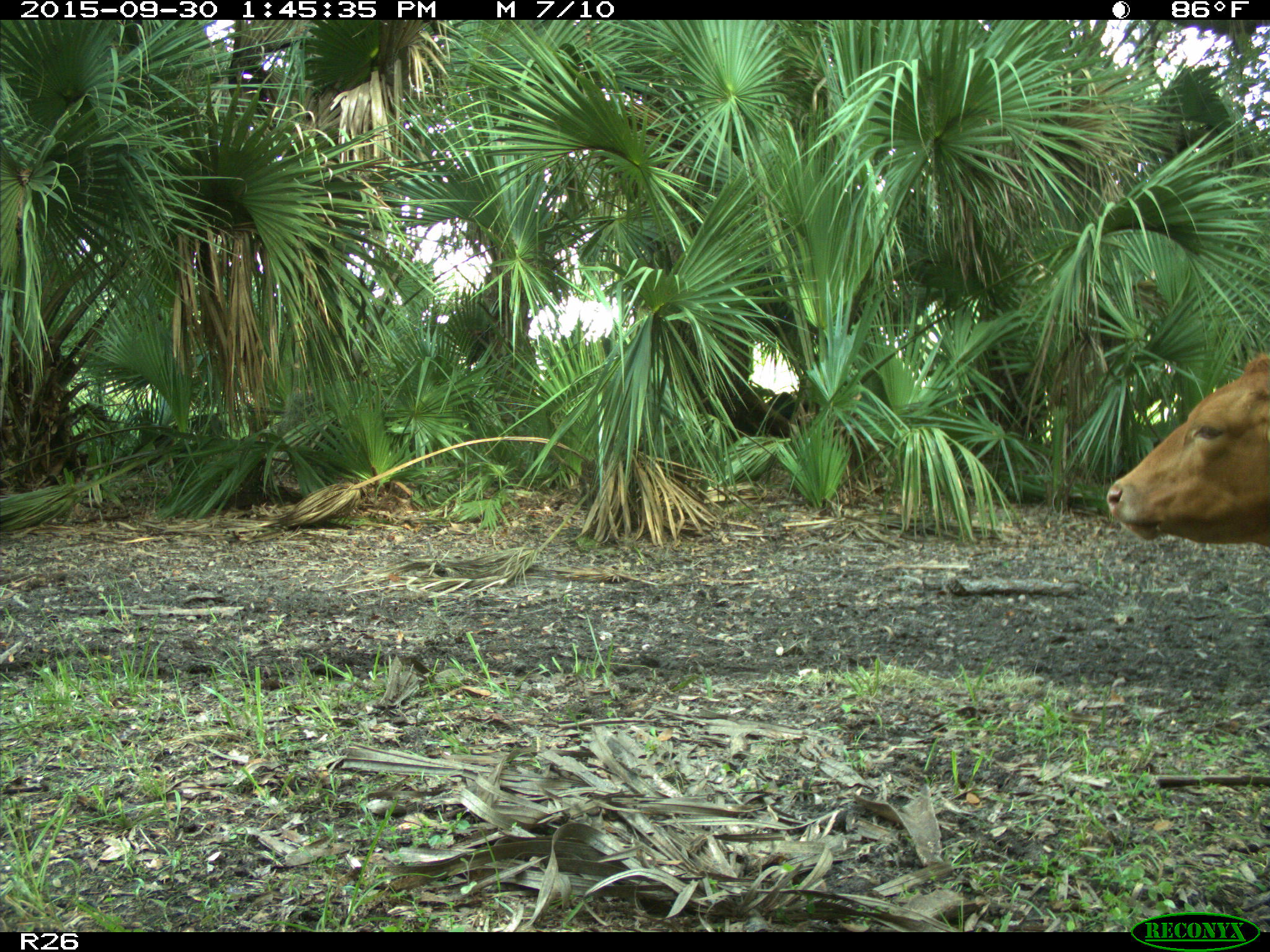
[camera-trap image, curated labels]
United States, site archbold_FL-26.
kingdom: Animalia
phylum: Chordata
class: Mammalia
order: Artiodactyla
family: Bovidae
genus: Bos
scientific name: Bos taurus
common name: domestic cow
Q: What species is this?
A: Bos taurus (domestic cow).